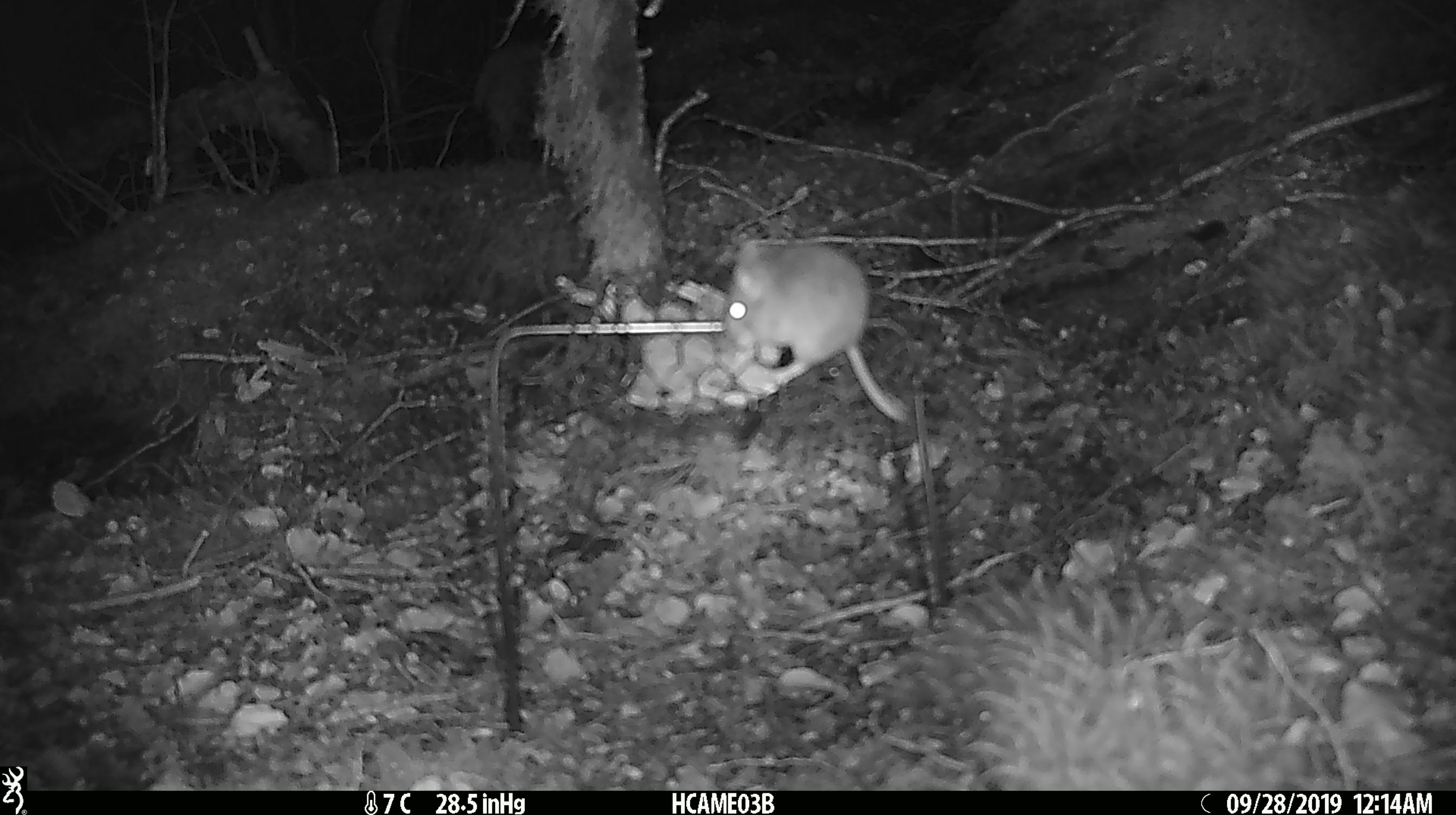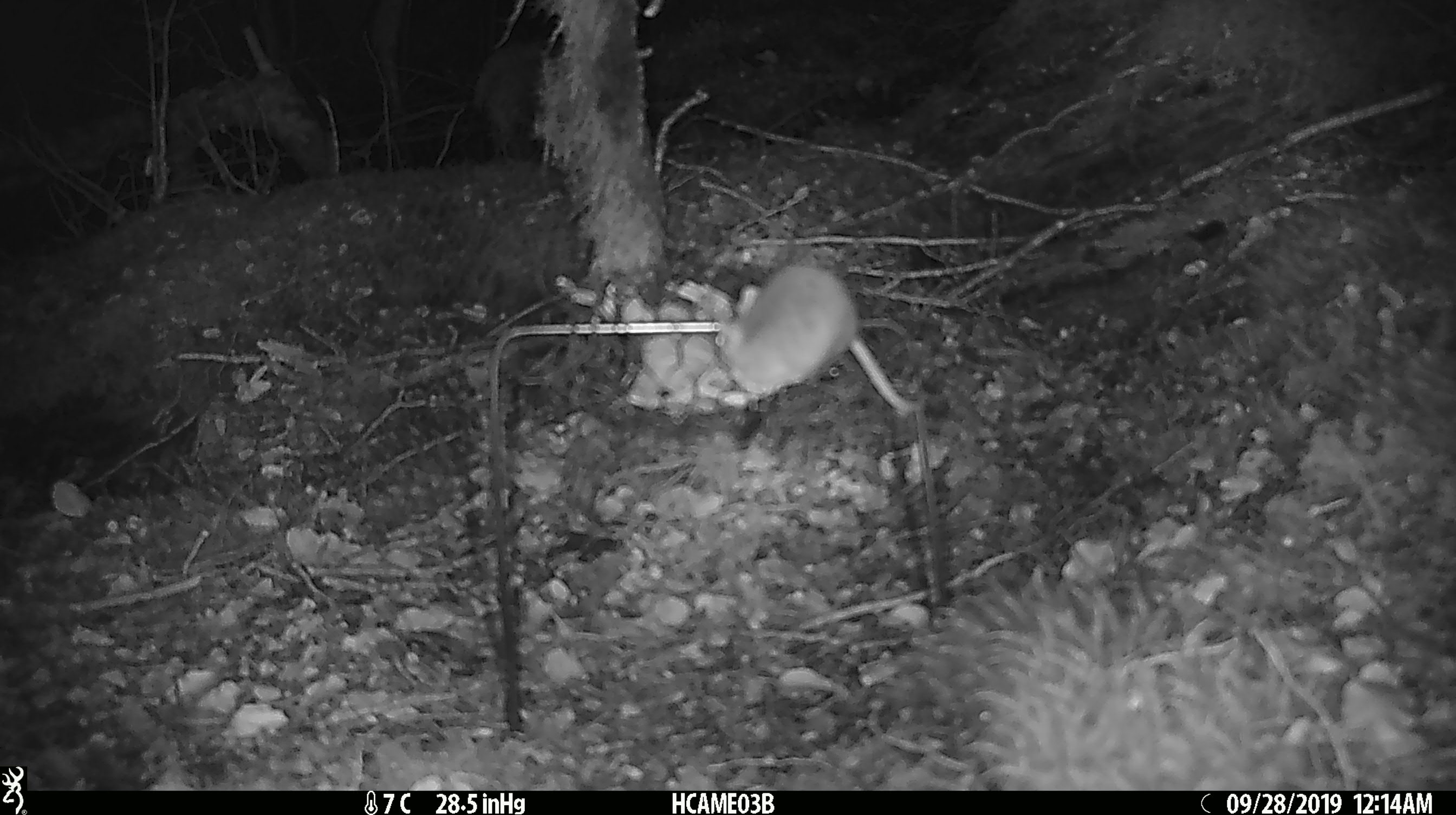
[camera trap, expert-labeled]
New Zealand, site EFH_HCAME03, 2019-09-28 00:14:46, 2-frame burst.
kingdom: Animalia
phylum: Chordata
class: Mammalia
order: Rodentia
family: Muridae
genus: Mus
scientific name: Mus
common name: mouse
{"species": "mouse (Mus)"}